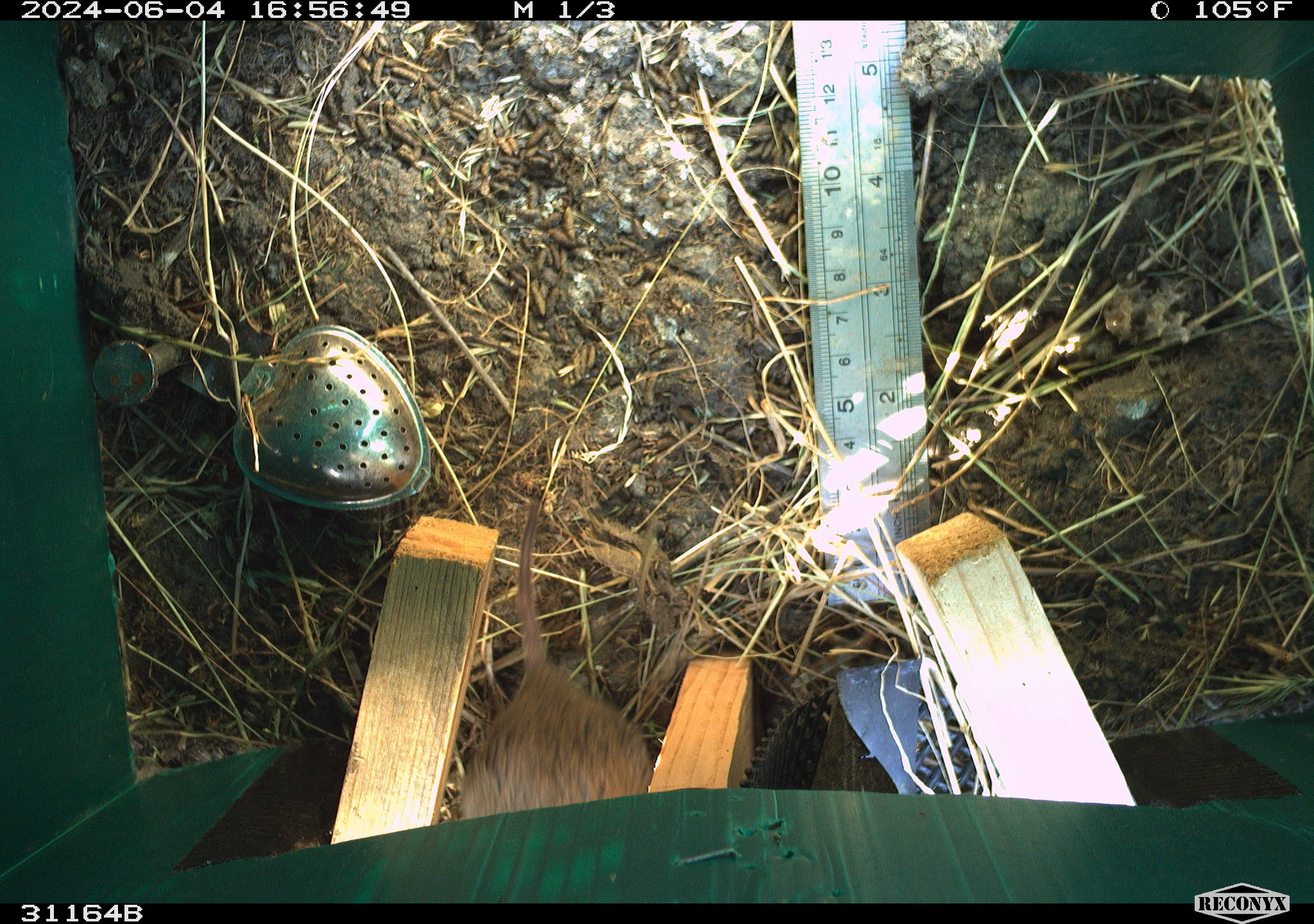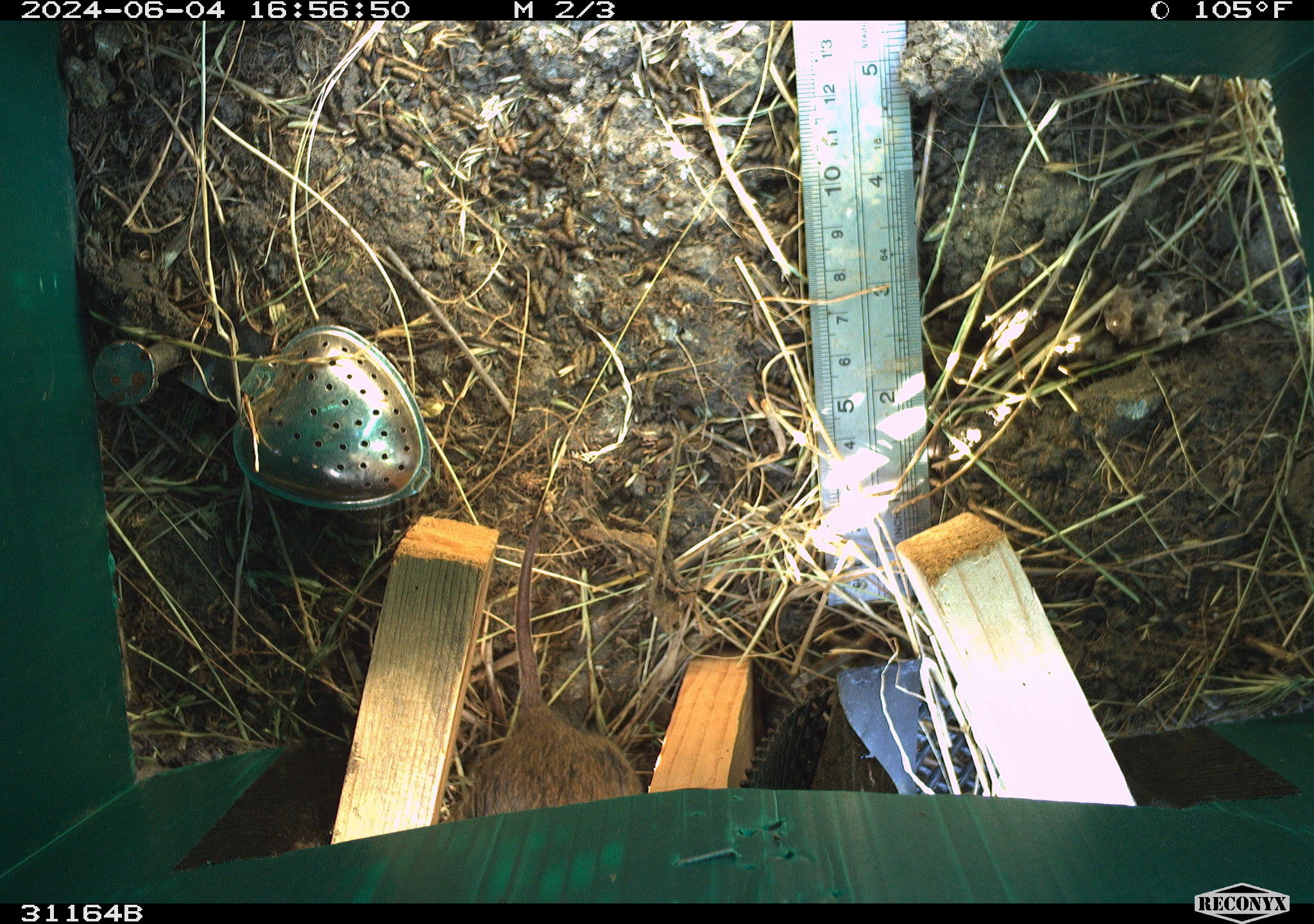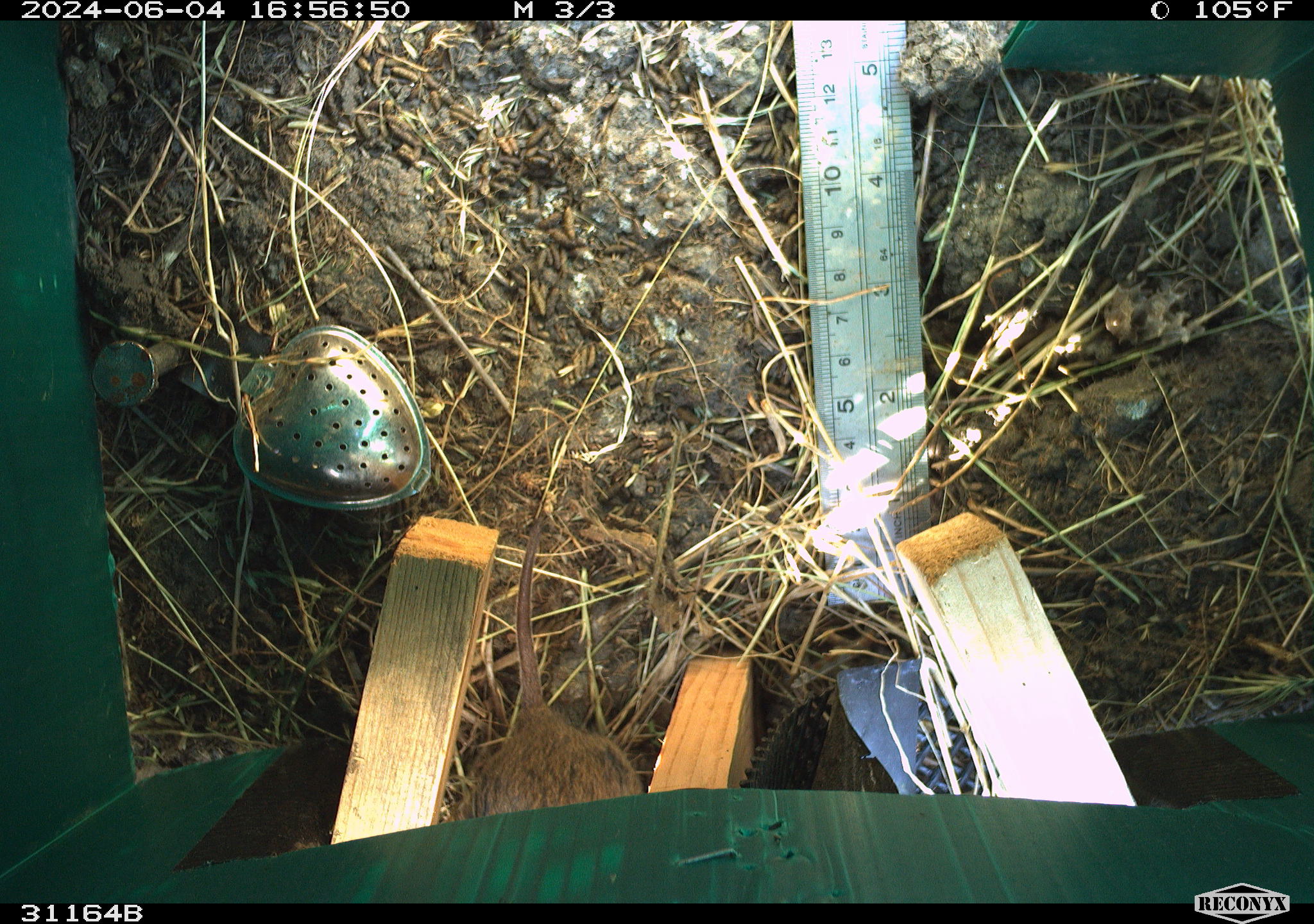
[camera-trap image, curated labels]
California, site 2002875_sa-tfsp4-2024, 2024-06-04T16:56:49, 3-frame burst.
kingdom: Animalia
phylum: Chordata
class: Mammalia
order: Rodentia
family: Cricetidae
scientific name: Arvicolinae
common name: voles, lemmings, and muskrats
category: arvicolinae subfamily